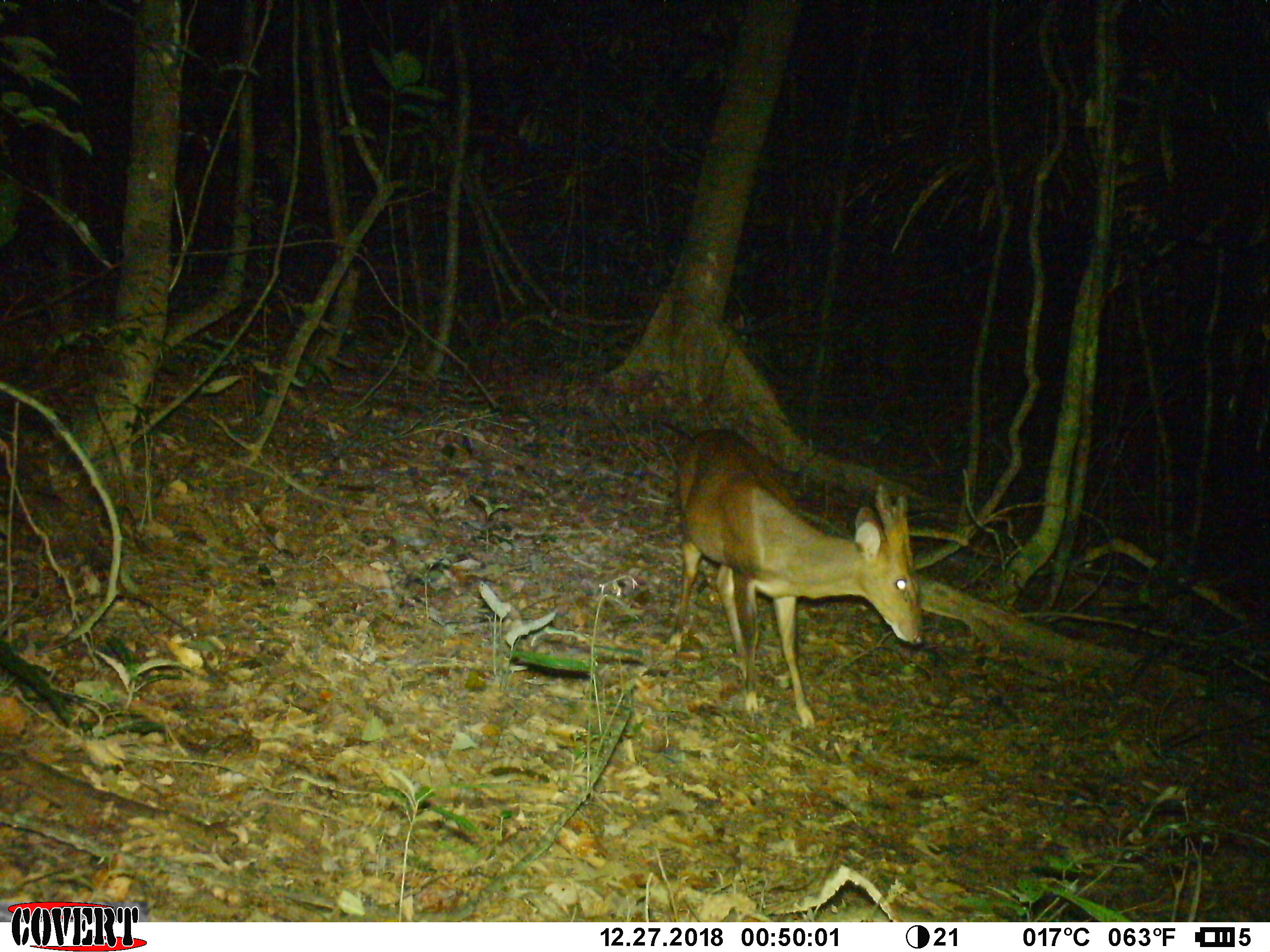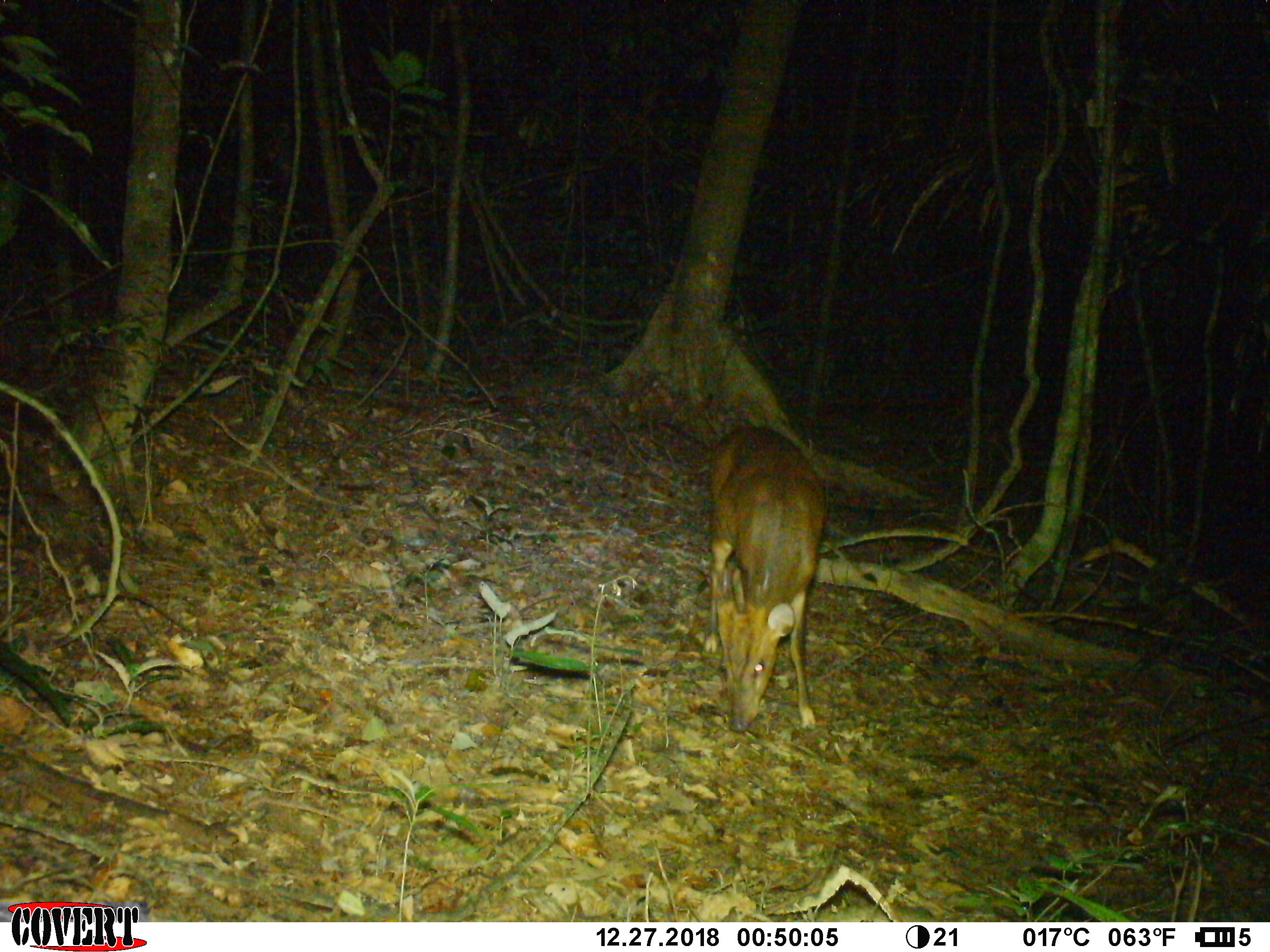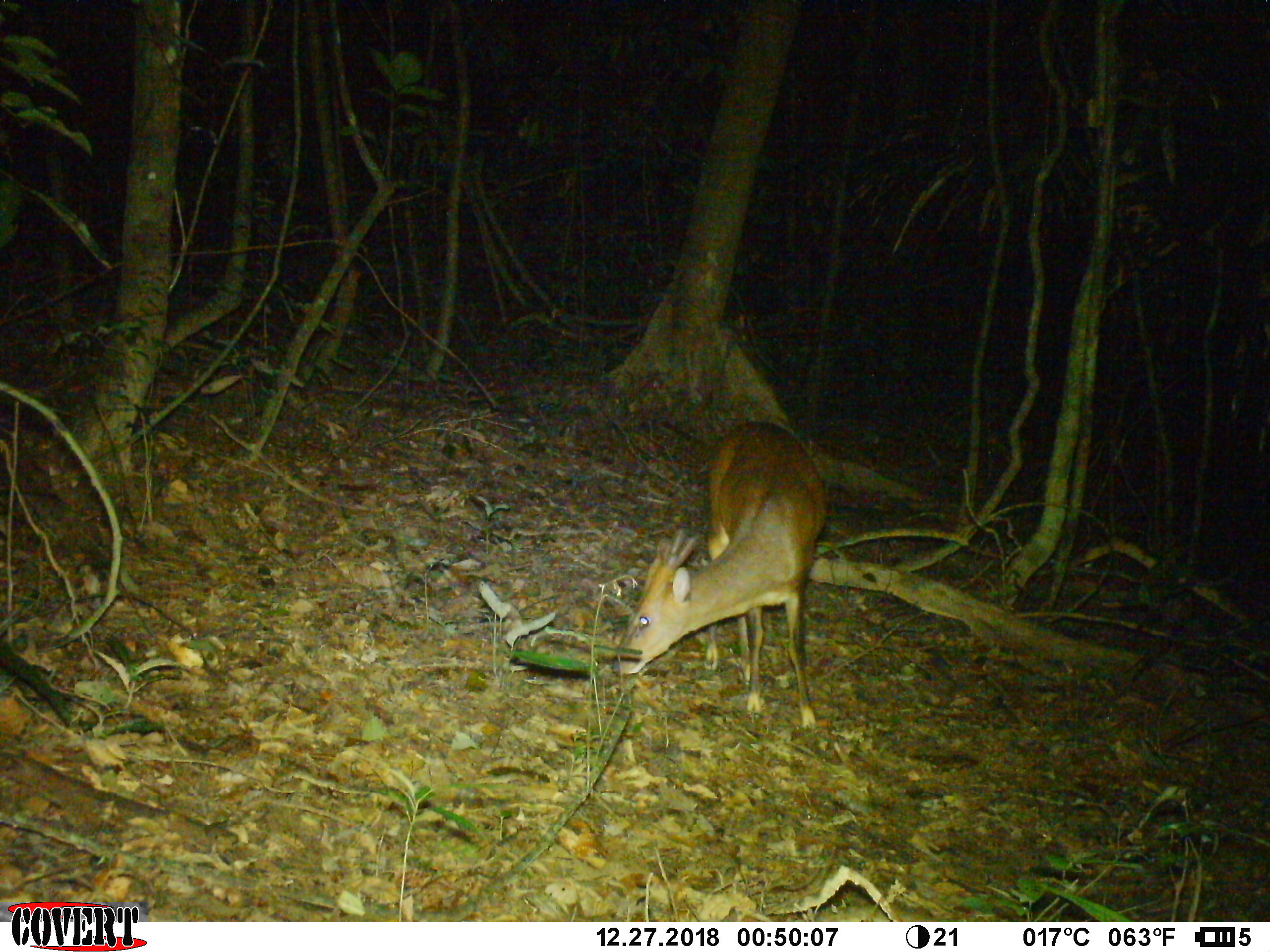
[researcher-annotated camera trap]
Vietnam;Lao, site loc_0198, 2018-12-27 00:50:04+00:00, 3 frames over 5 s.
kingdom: Animalia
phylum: Chordata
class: Mammalia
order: Artiodactyla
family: Cervidae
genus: Muntiacus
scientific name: Muntiacus vuquangensis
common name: large-antlered muntjac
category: large antlered muntjac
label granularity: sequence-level